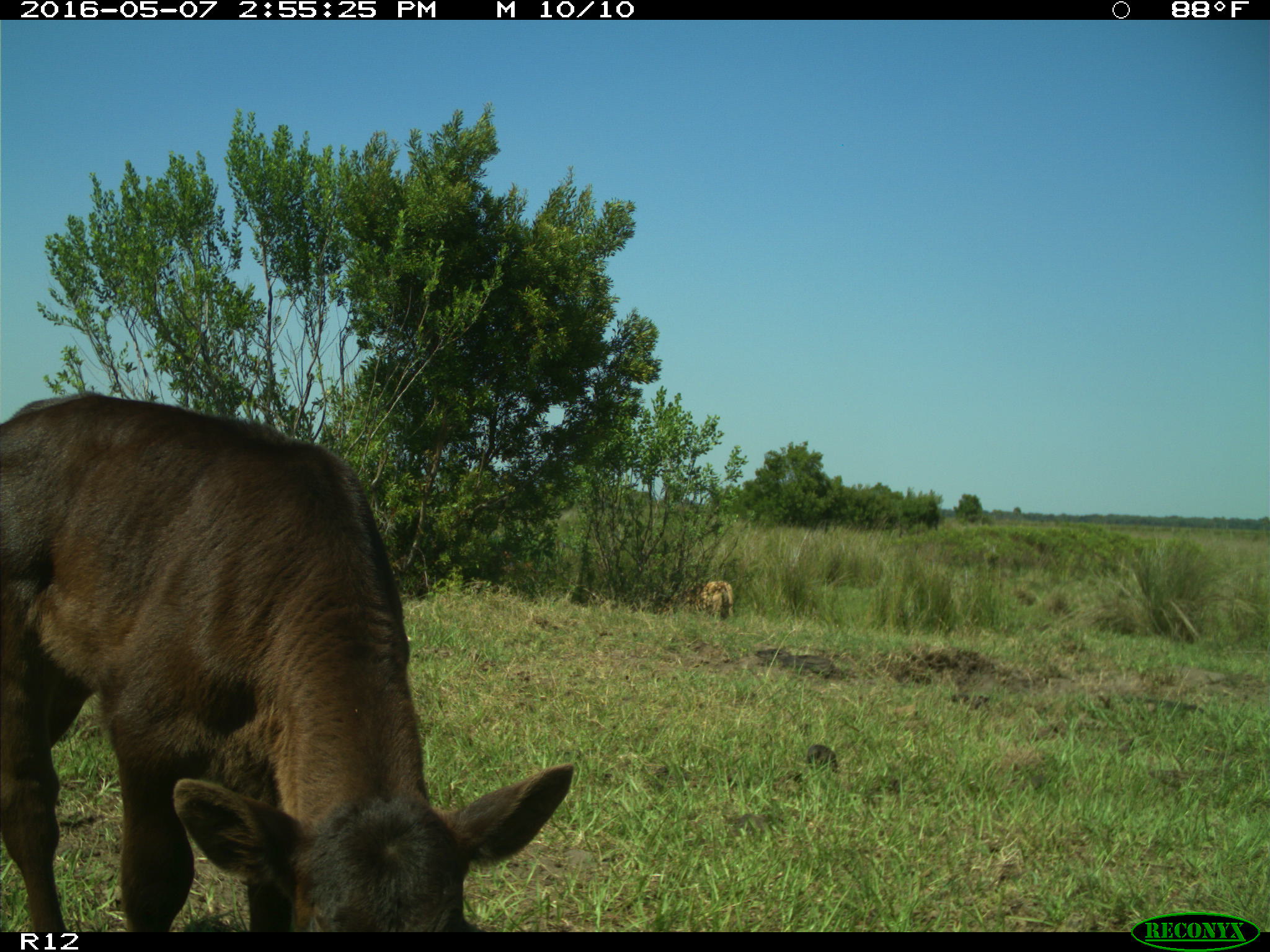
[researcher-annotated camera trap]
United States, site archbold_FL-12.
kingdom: Animalia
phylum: Chordata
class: Mammalia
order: Artiodactyla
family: Bovidae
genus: Bos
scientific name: Bos taurus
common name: domestic cow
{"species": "Bos taurus (domestic cow)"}